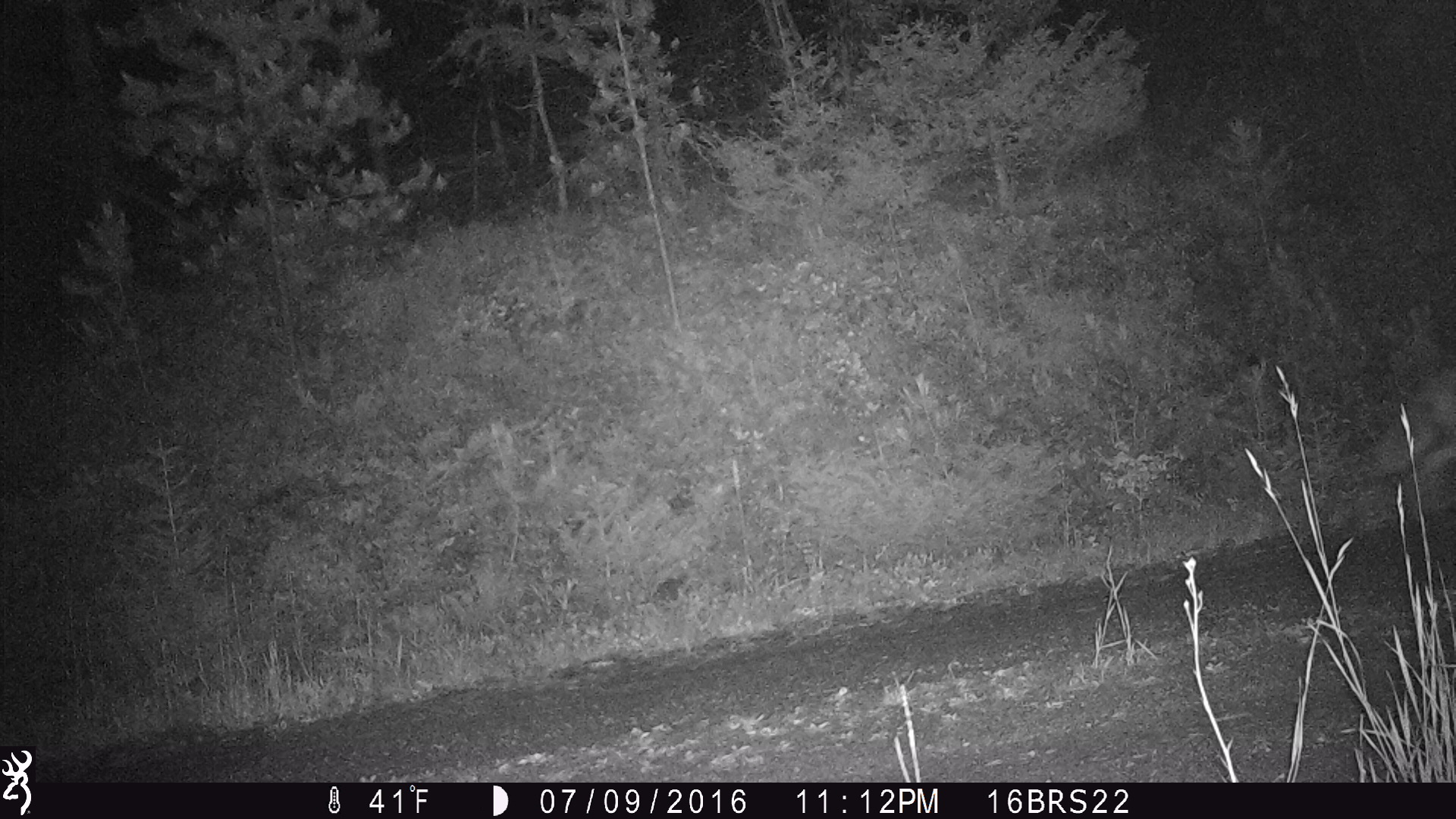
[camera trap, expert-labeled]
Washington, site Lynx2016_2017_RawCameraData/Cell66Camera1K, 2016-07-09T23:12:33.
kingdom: Animalia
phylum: Chordata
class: Mammalia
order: Carnivora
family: Canidae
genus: Canis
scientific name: Canis latrans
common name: coyote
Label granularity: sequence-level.